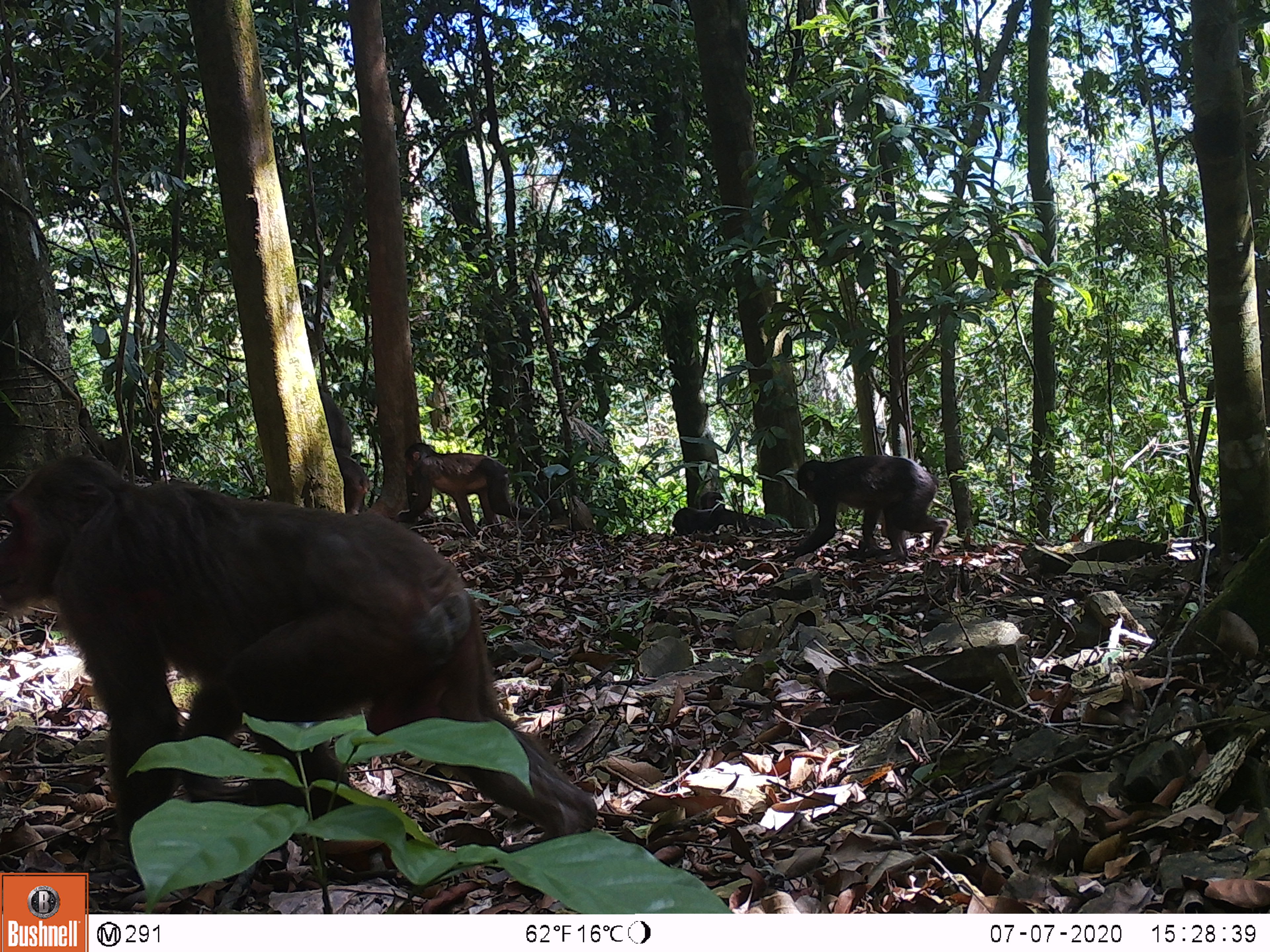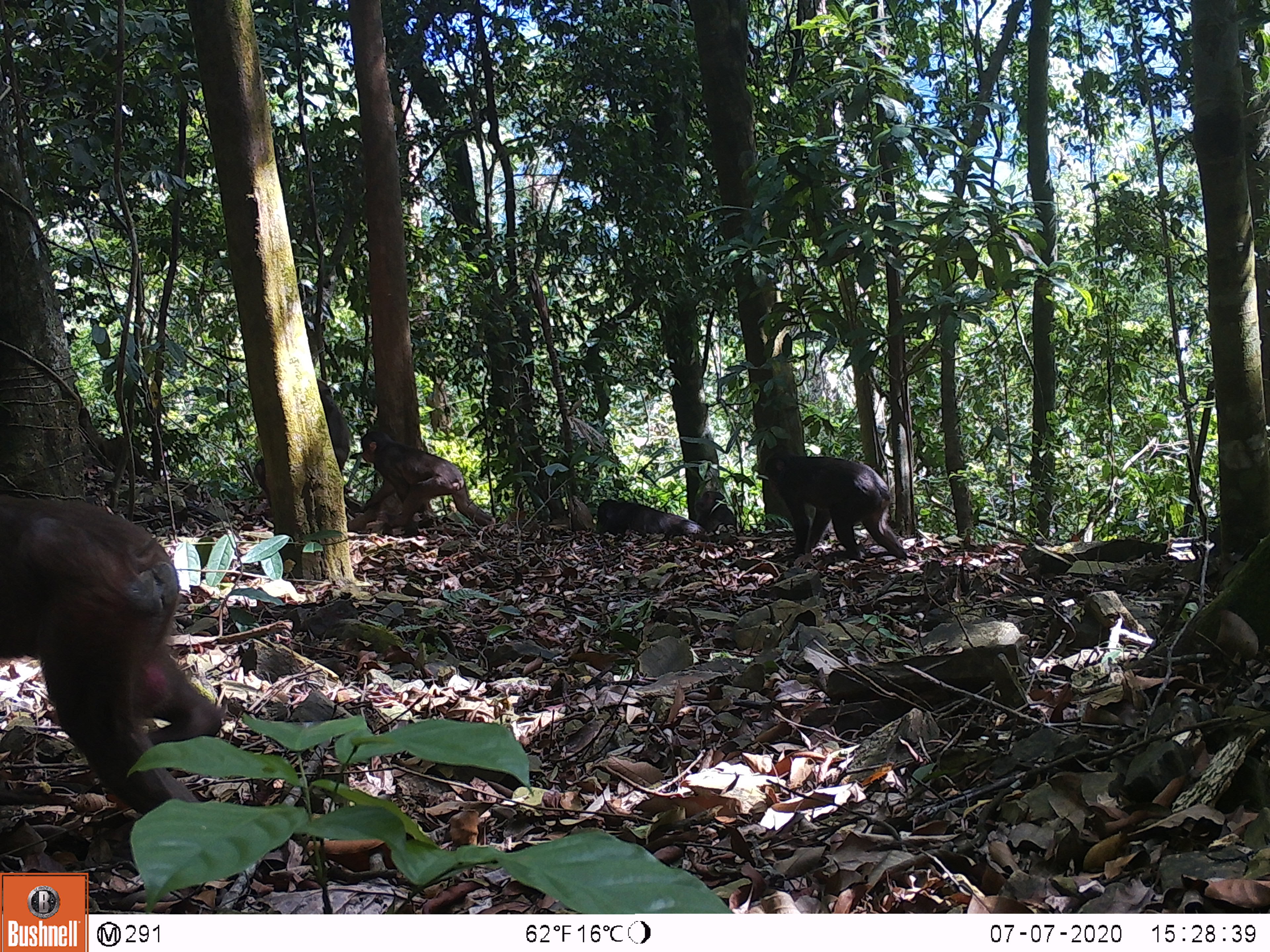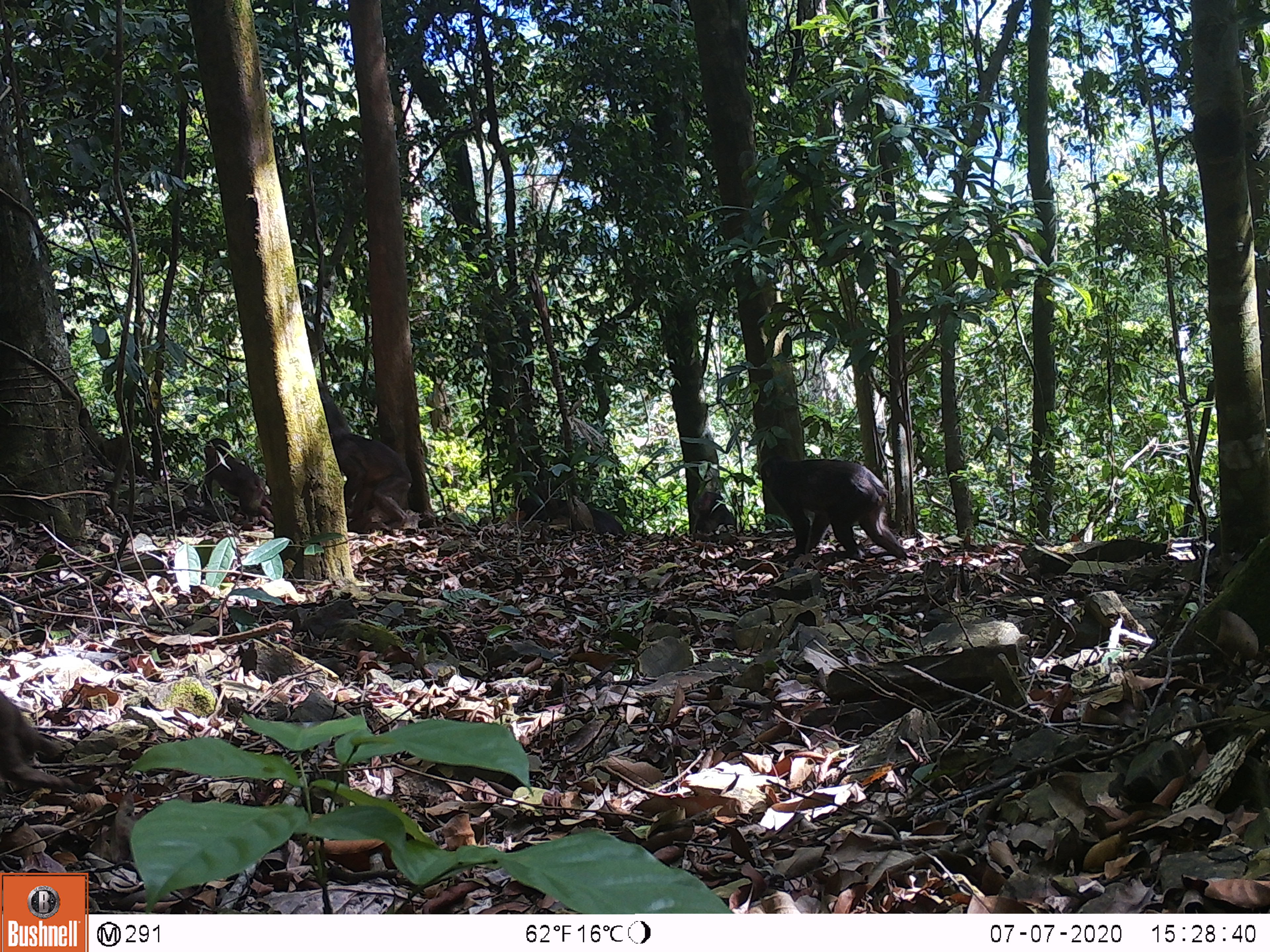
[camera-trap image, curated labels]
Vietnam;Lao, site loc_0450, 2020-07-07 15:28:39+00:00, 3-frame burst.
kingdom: Animalia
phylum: Chordata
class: Mammalia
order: Primates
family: Cercopithecidae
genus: Macaca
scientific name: Macaca arctoides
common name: stump-tailed macaque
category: stump tailed macaque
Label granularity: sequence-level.